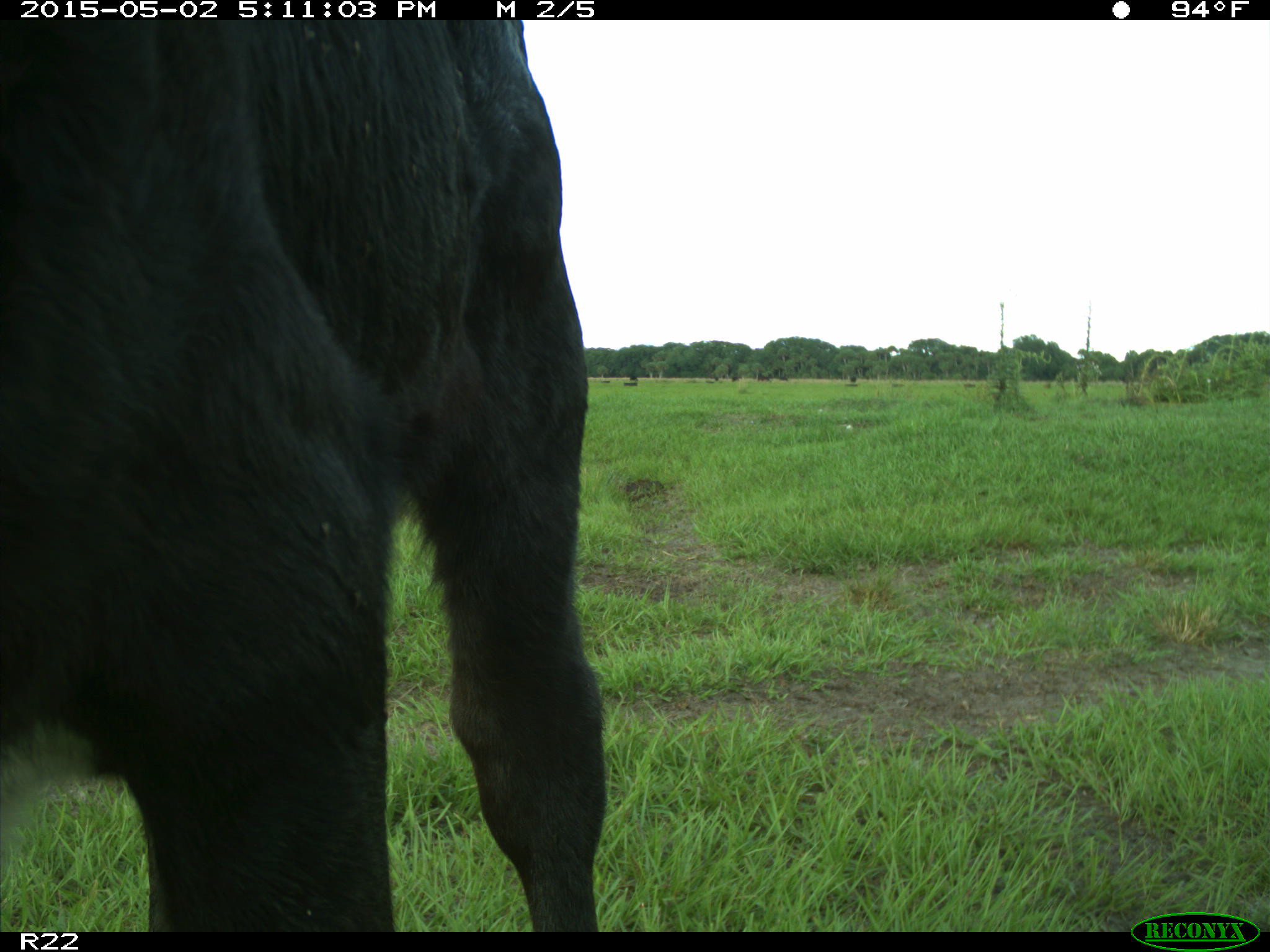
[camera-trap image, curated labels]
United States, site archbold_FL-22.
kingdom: Animalia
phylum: Chordata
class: Mammalia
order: Artiodactyla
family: Bovidae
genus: Bos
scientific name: Bos taurus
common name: domestic cow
Bos taurus (domestic cow).